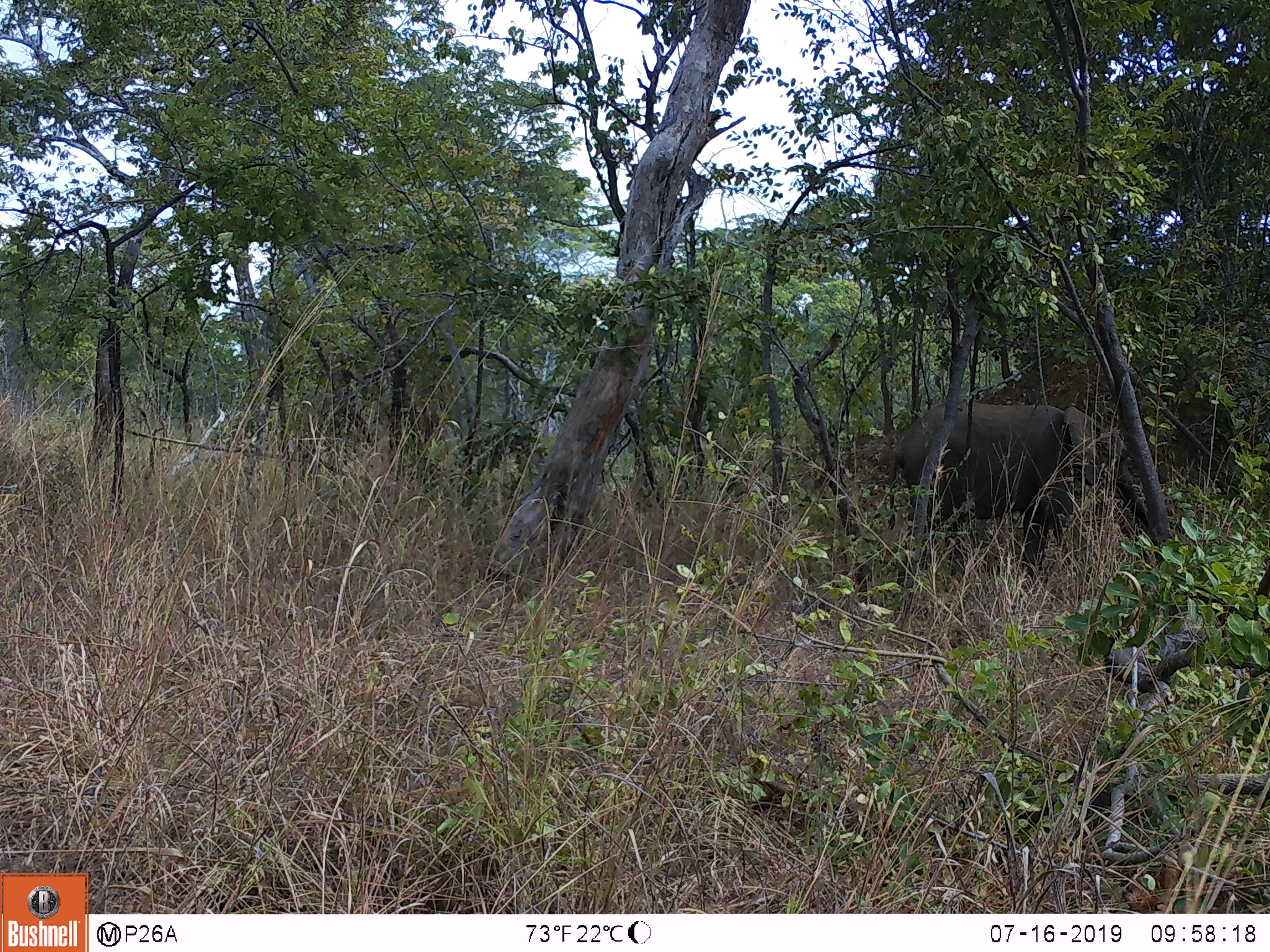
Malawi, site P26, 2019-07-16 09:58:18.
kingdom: Animalia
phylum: Chordata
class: Mammalia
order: Proboscidea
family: Elephantidae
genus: Loxodonta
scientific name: Loxodonta africana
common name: african savanna elephant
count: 1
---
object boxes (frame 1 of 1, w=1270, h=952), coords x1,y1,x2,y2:
african savanna elephant: 867,382,1153,597